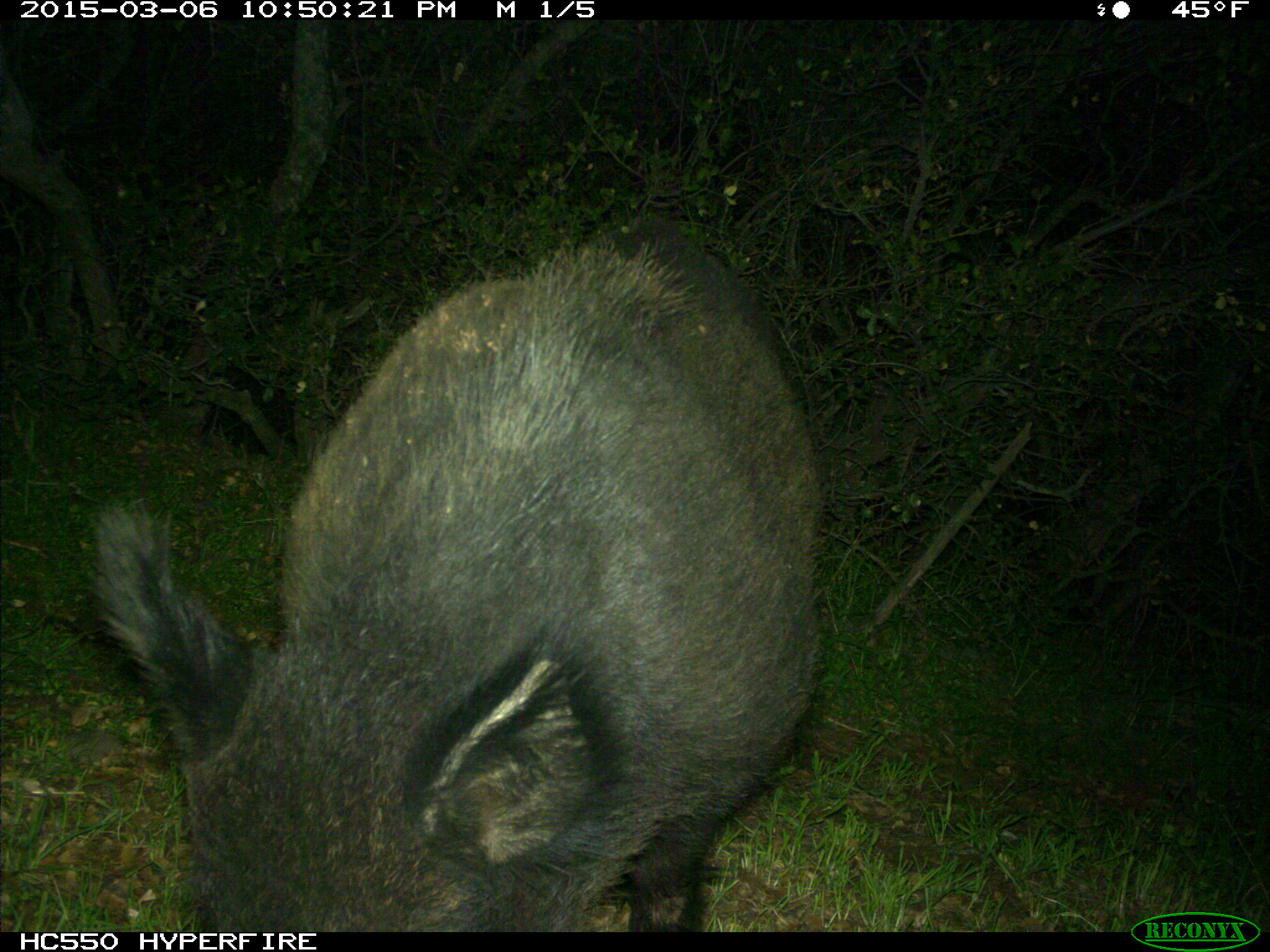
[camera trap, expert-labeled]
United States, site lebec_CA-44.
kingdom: Animalia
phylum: Chordata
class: Mammalia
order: Artiodactyla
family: Suidae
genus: Sus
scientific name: Sus scrofa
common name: wild boar